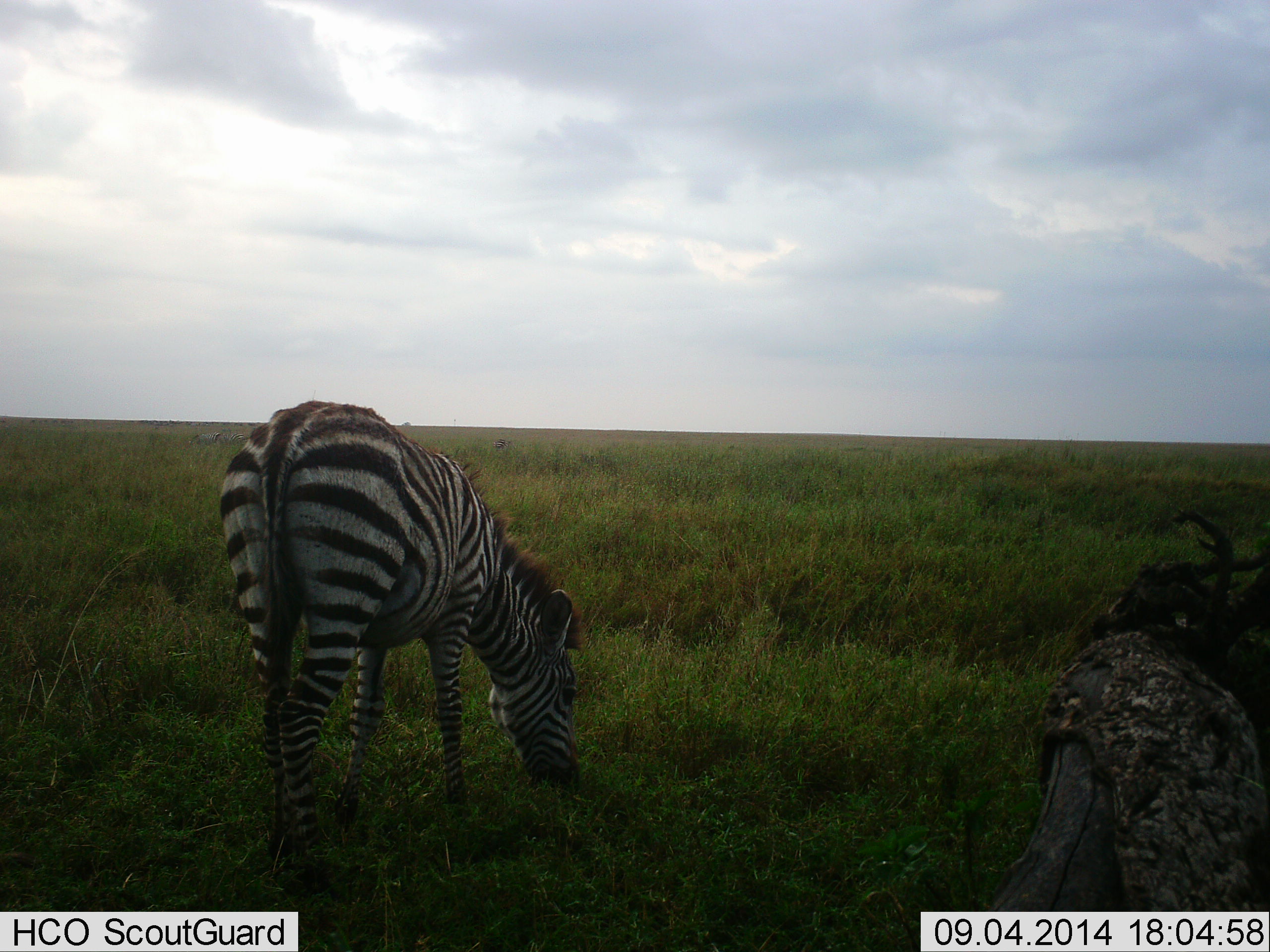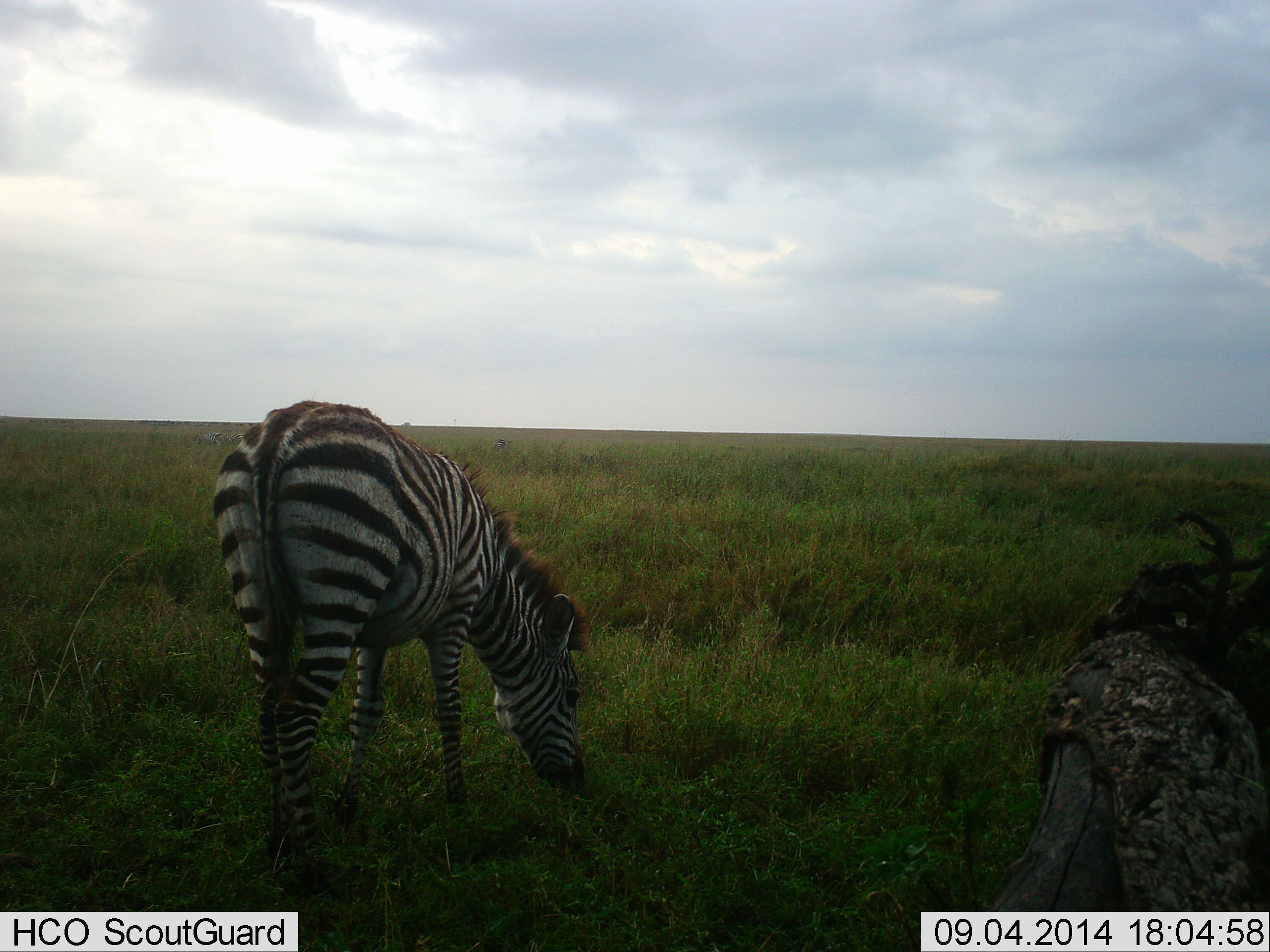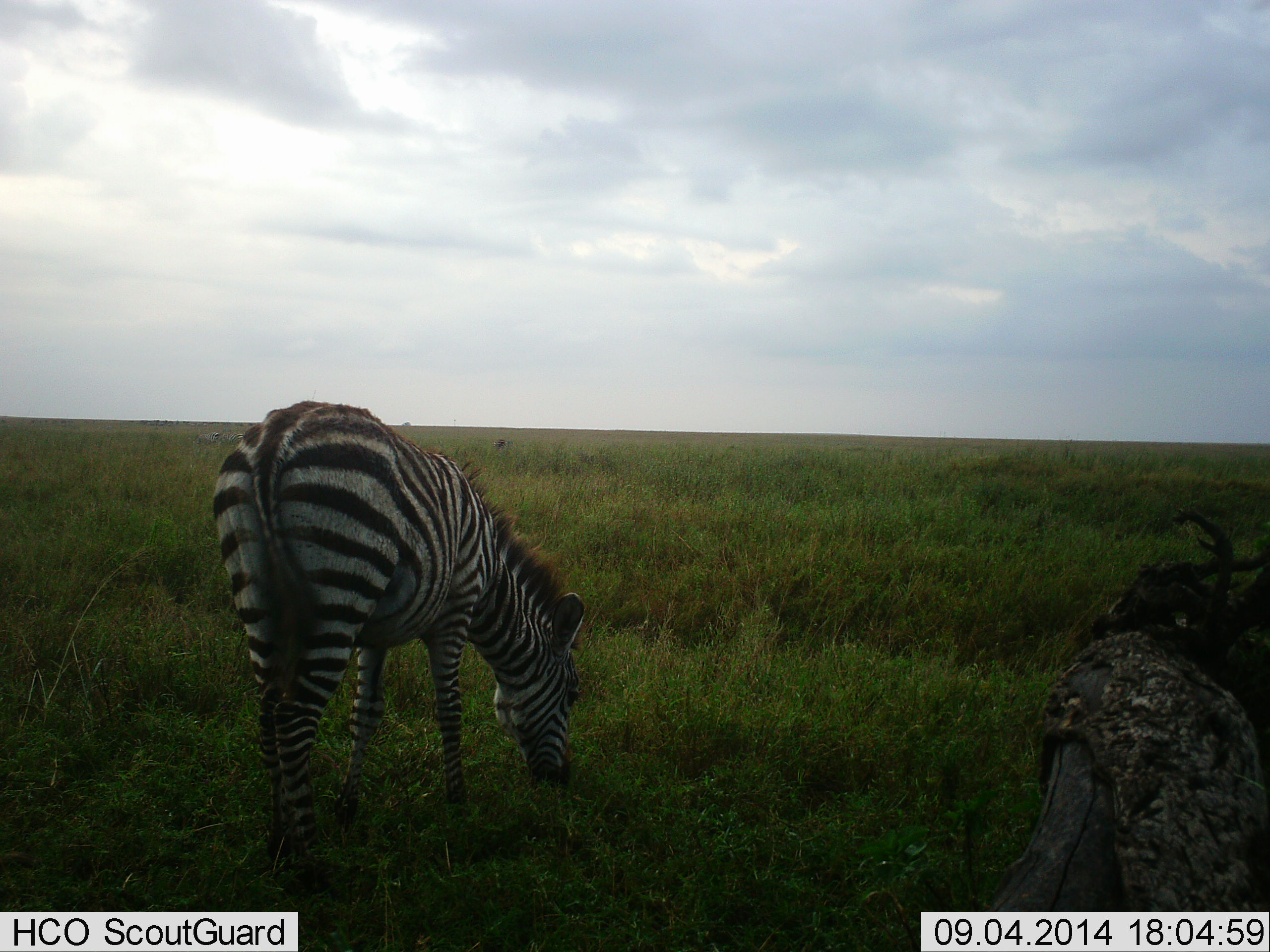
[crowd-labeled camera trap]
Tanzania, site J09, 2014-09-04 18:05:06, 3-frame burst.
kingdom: Animalia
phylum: Chordata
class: Mammalia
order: Perissodactyla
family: Equidae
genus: Equus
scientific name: Equus quagga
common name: plains zebra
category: zebra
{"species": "zebra (plains zebra) (Equus quagga)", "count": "1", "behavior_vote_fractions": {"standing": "40%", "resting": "0%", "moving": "0%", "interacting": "0%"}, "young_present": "0%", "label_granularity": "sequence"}